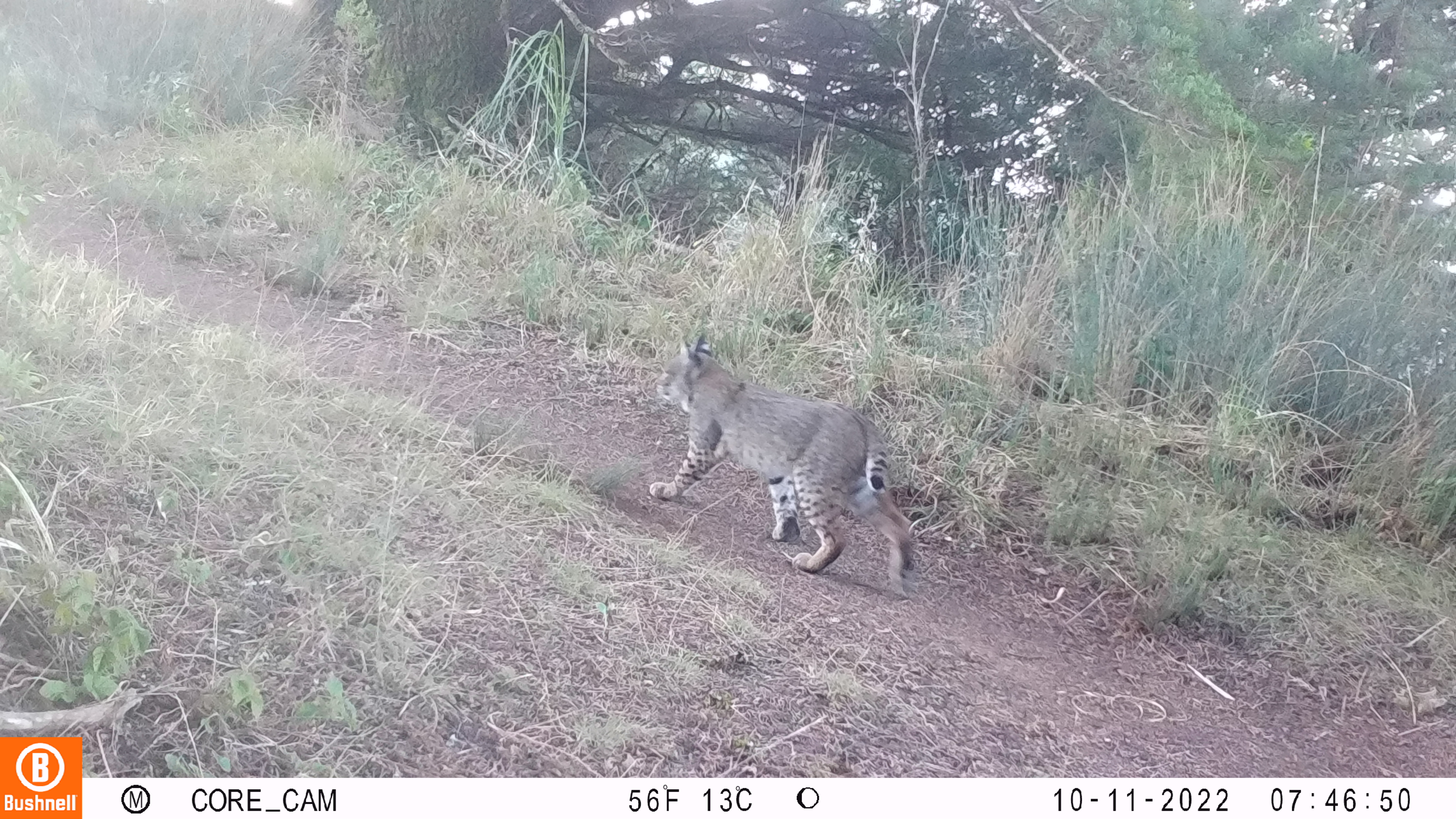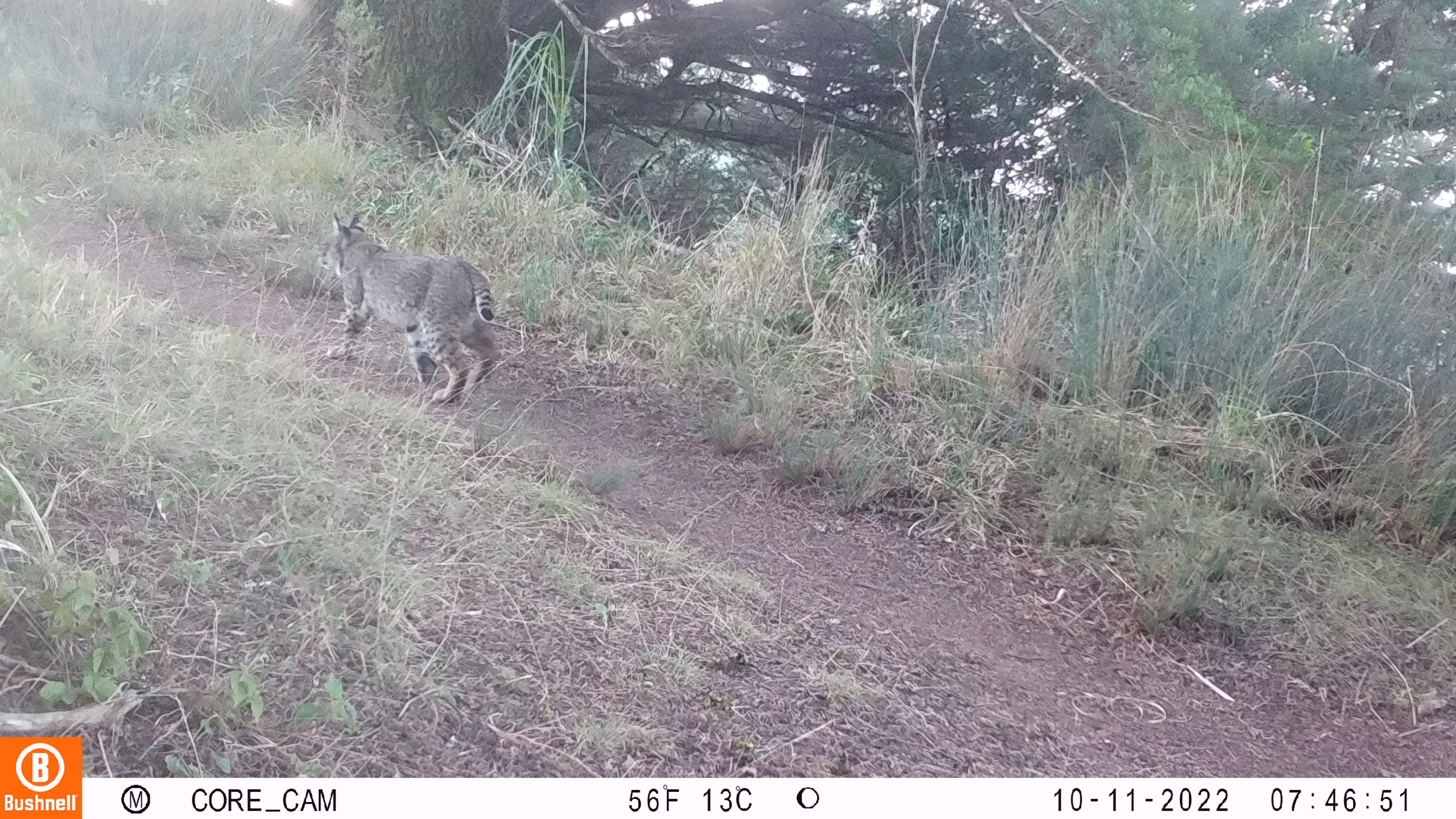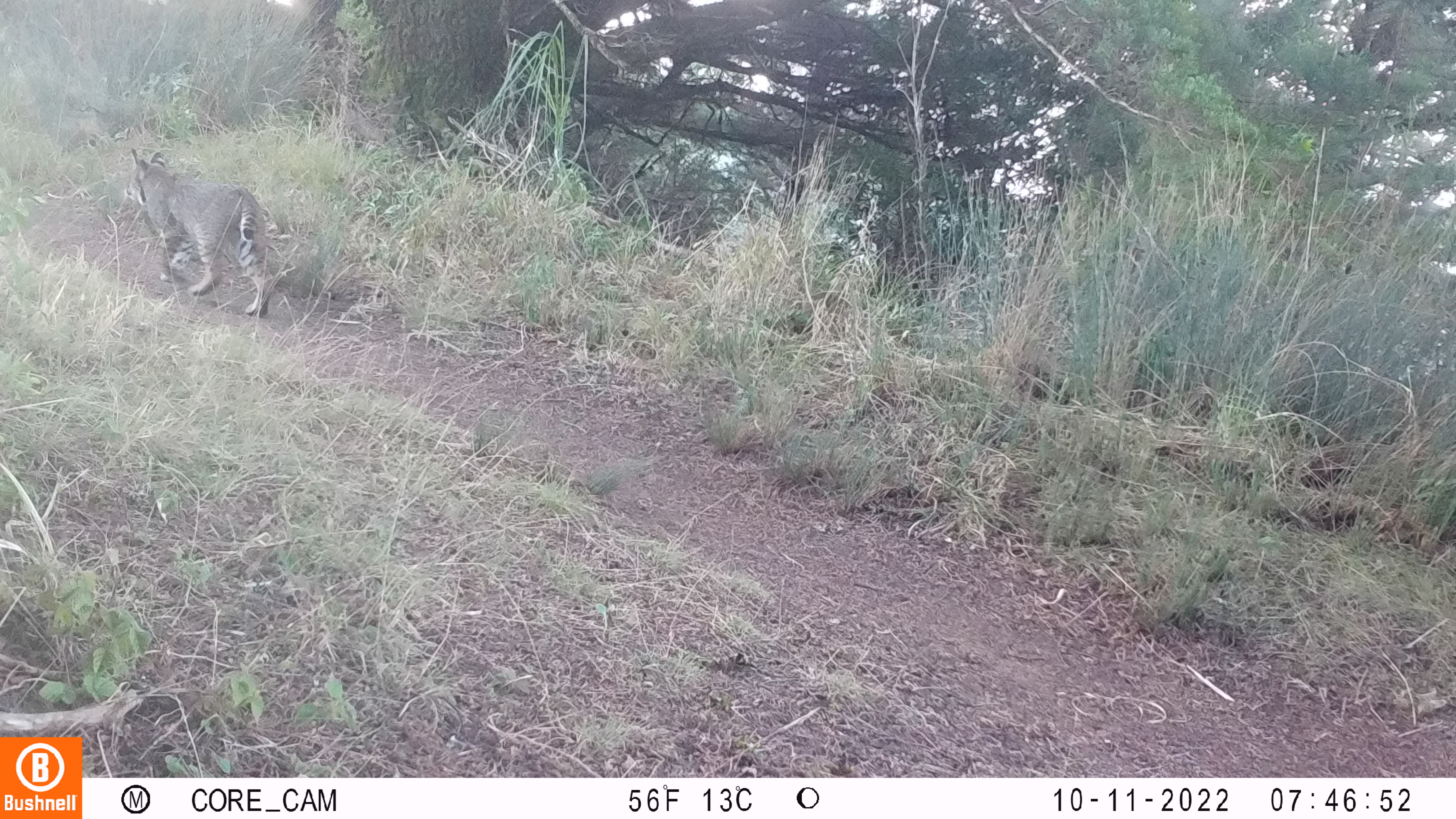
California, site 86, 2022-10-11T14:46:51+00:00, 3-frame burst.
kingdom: Animalia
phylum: Chordata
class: Mammalia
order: Carnivora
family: Felidae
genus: Lynx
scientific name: Lynx rufus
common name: bobcat